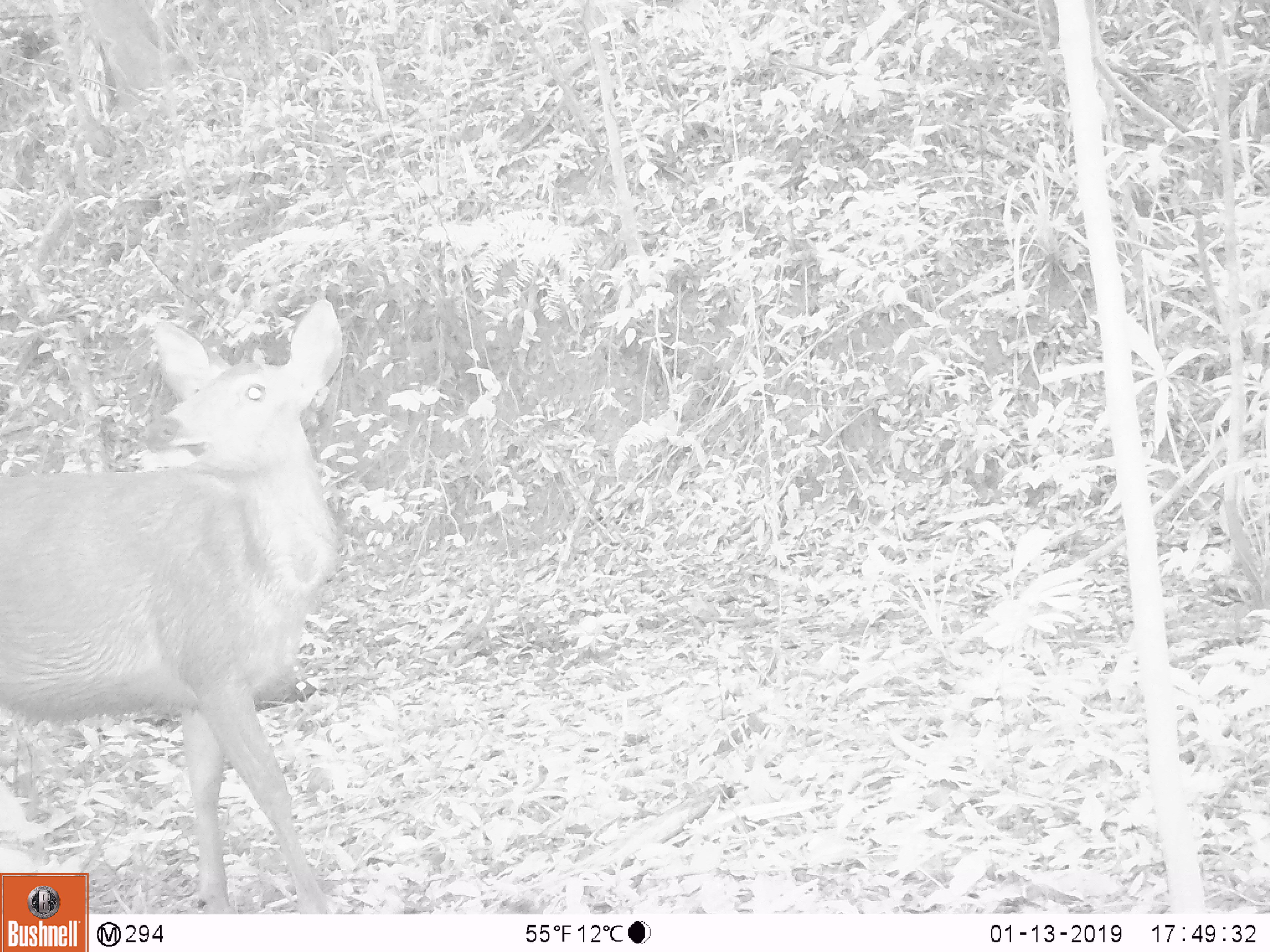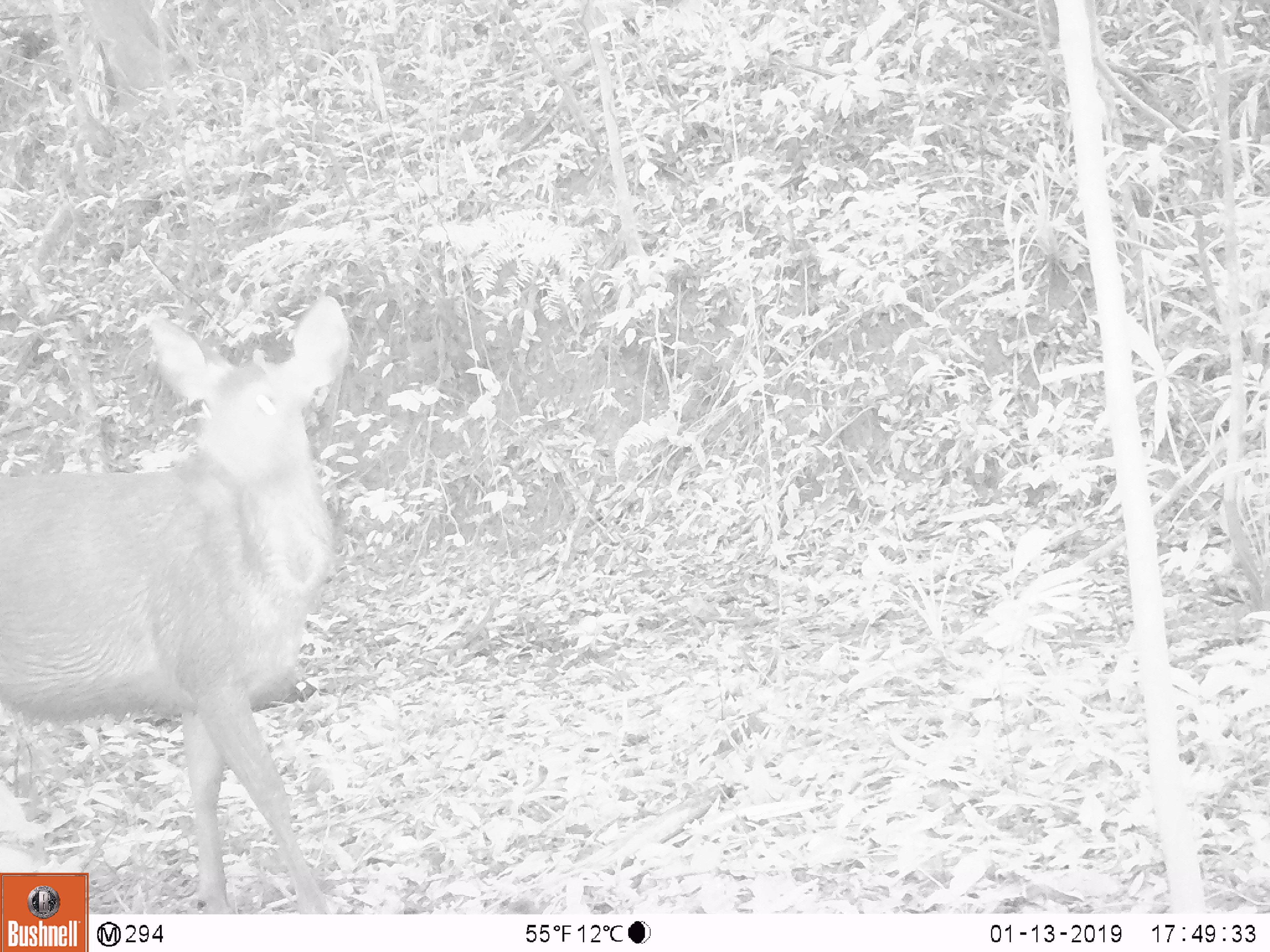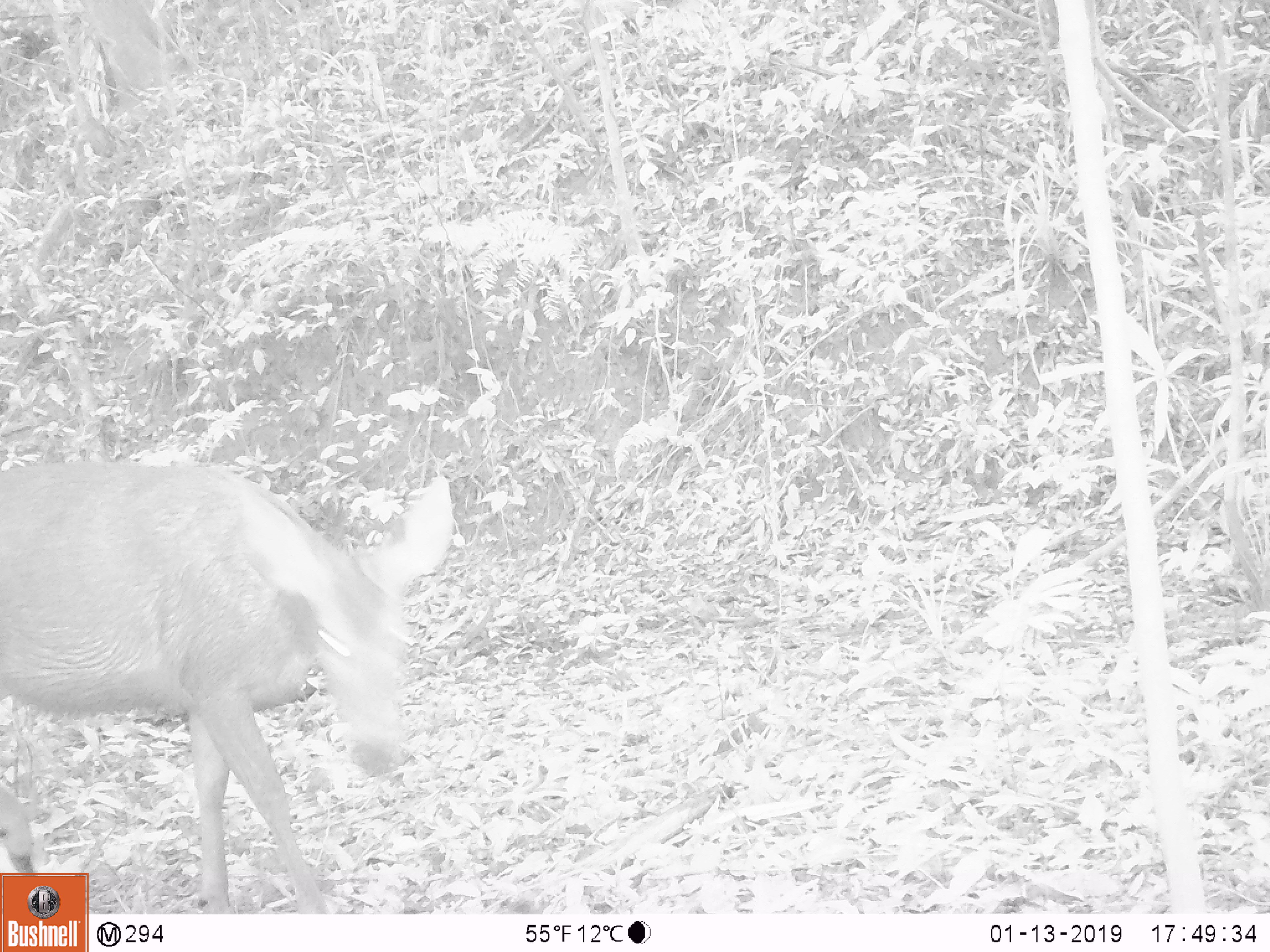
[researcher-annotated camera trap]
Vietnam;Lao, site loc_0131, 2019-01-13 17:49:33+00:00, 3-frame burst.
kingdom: Animalia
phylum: Chordata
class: Mammalia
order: Artiodactyla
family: Cervidae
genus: Rusa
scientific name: Rusa unicolor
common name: sambar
Sambar (Rusa unicolor). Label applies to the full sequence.